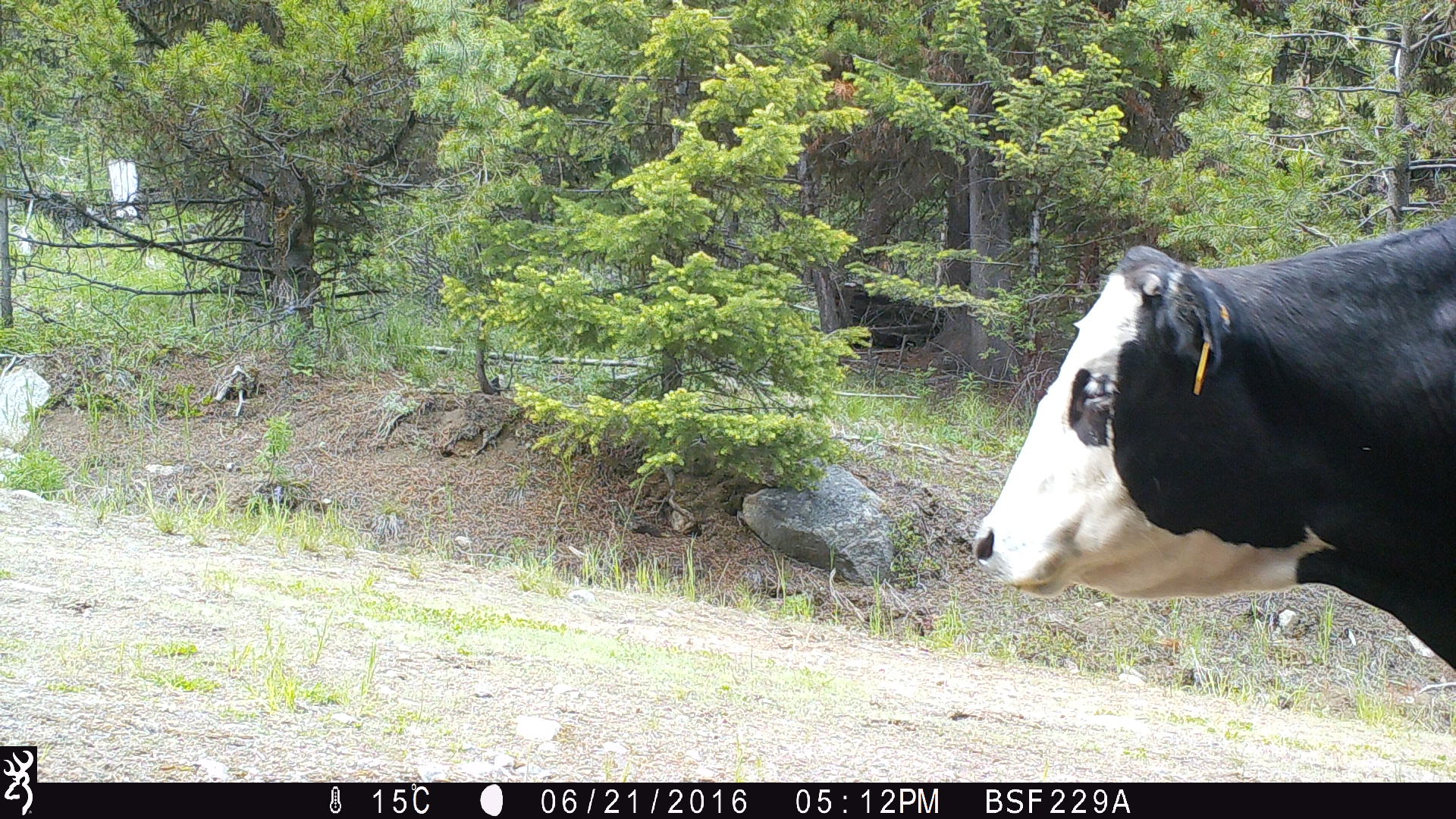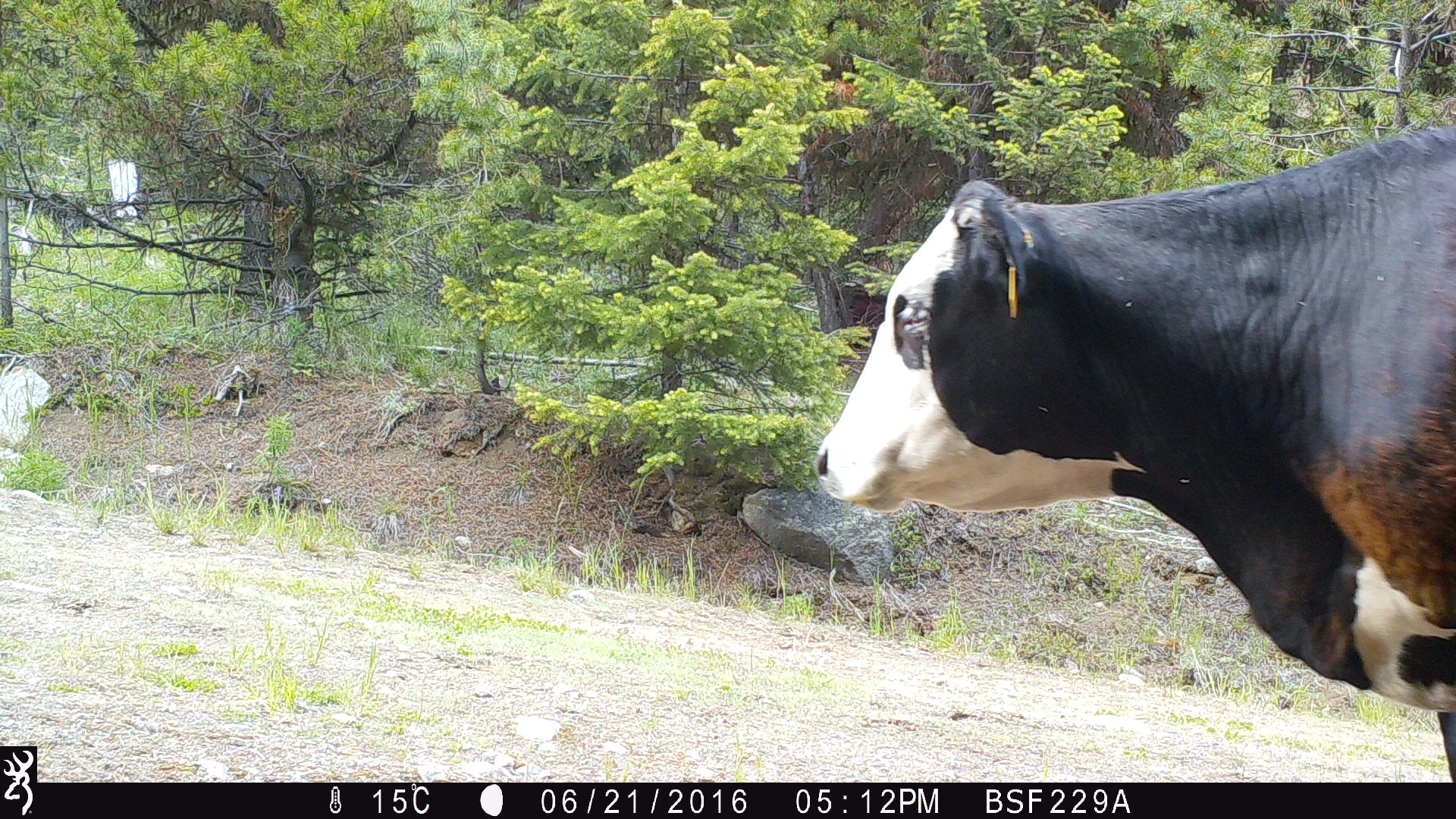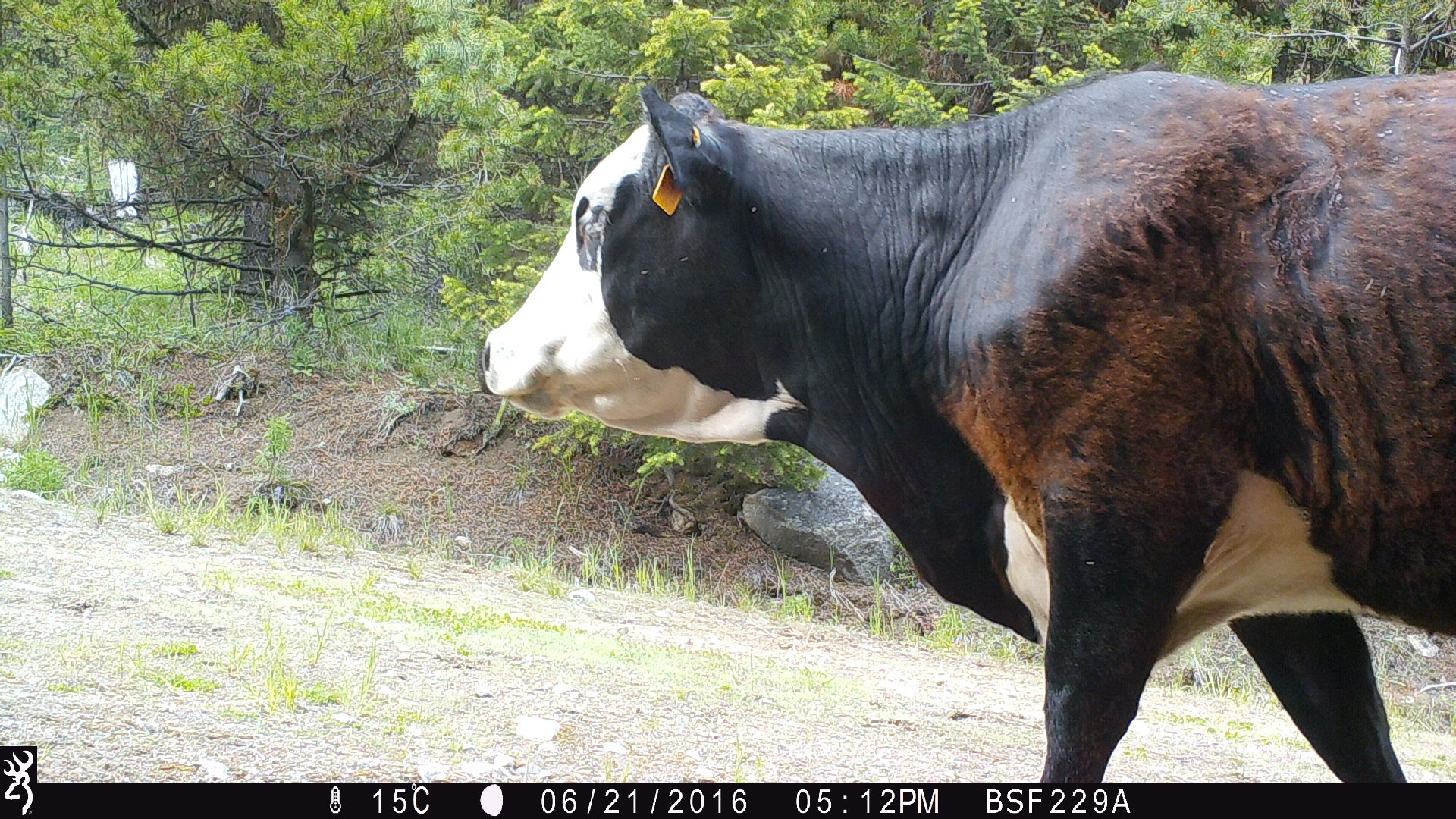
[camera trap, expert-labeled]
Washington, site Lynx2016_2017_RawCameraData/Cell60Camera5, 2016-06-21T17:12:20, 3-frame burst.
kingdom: Animalia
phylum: Chordata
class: Mammalia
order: Artiodactyla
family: Bovidae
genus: Bos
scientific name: Bos taurus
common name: domestic cattle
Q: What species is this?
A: Domestic cattle (Bos taurus).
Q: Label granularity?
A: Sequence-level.